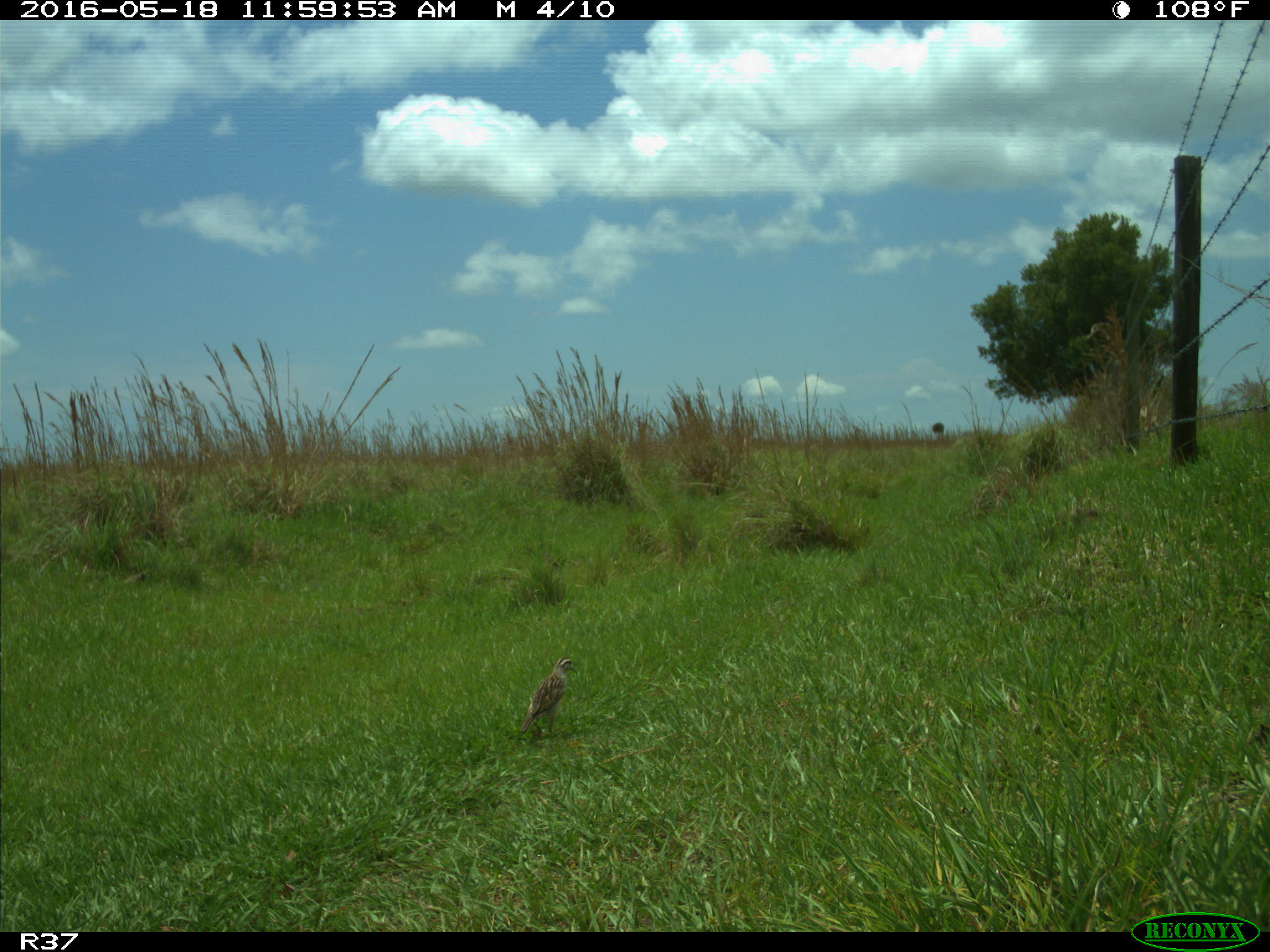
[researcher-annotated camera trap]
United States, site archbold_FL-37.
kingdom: Animalia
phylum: Chordata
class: Aves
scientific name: Aves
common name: birds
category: unidentified bird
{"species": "unidentified bird (birds) (Aves)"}